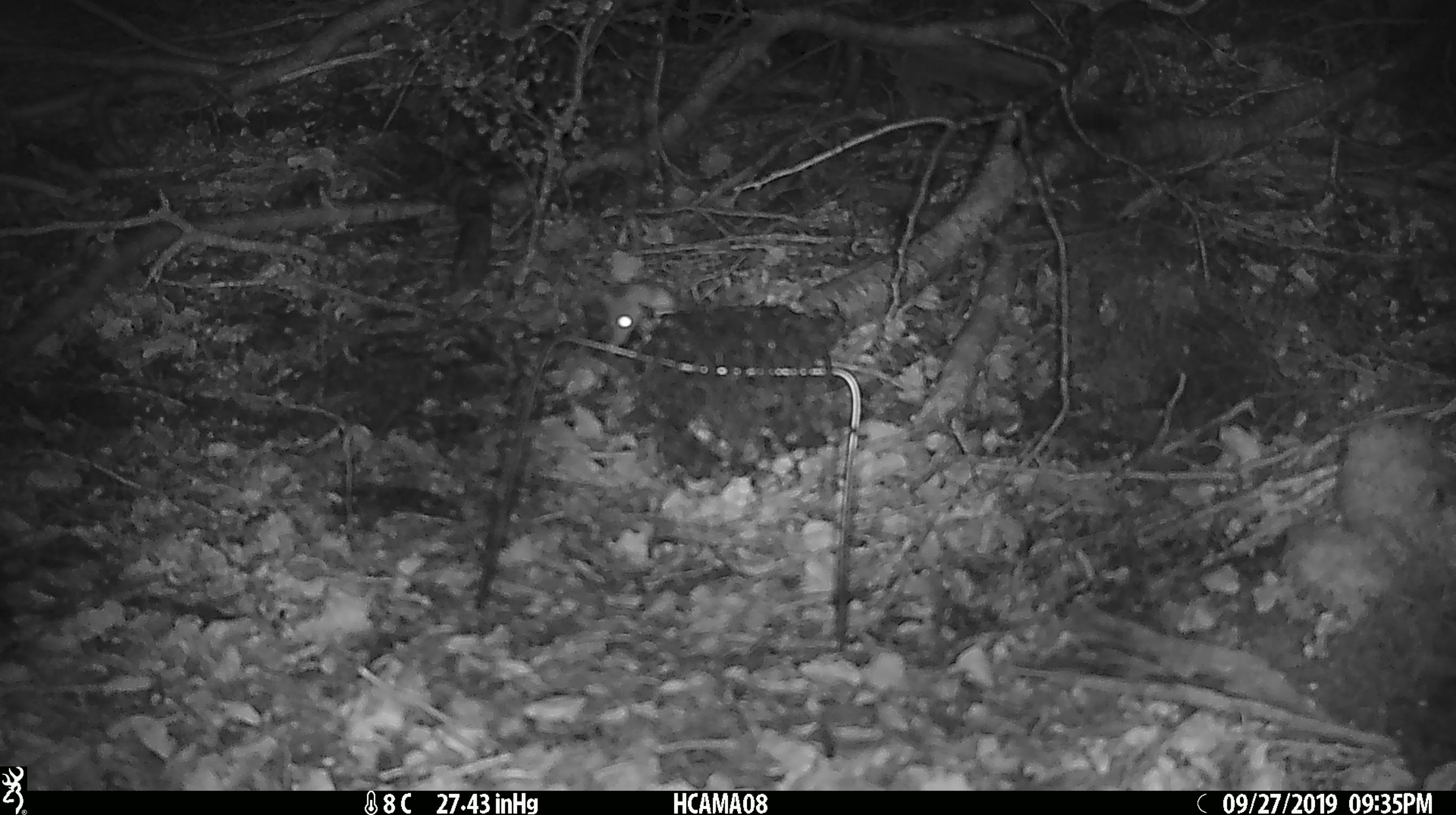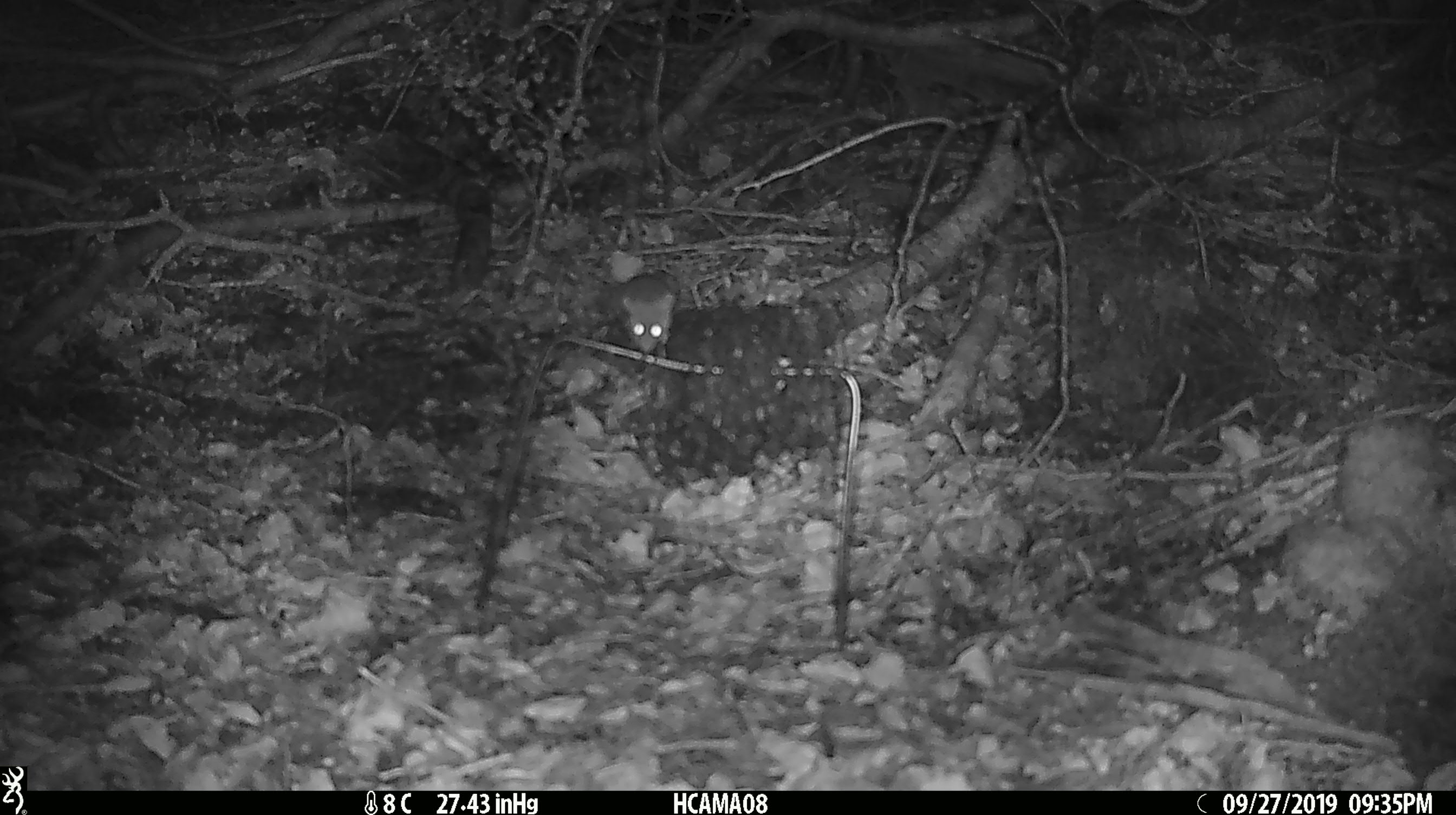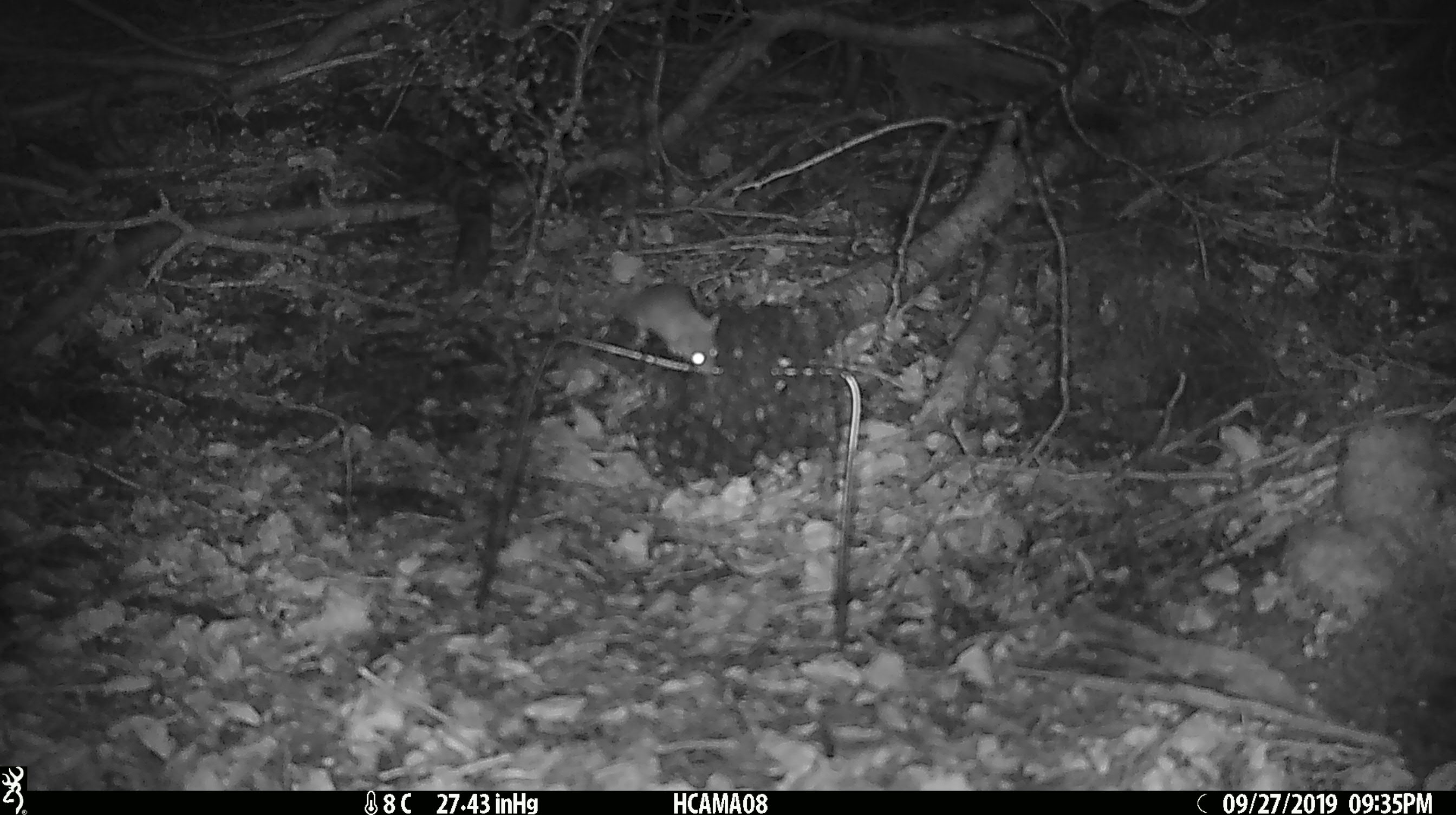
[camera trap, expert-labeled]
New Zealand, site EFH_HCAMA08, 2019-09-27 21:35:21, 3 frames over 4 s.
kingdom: Animalia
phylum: Chordata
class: Mammalia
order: Rodentia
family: Muridae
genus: Mus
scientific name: Mus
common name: mouse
Mouse (Mus).